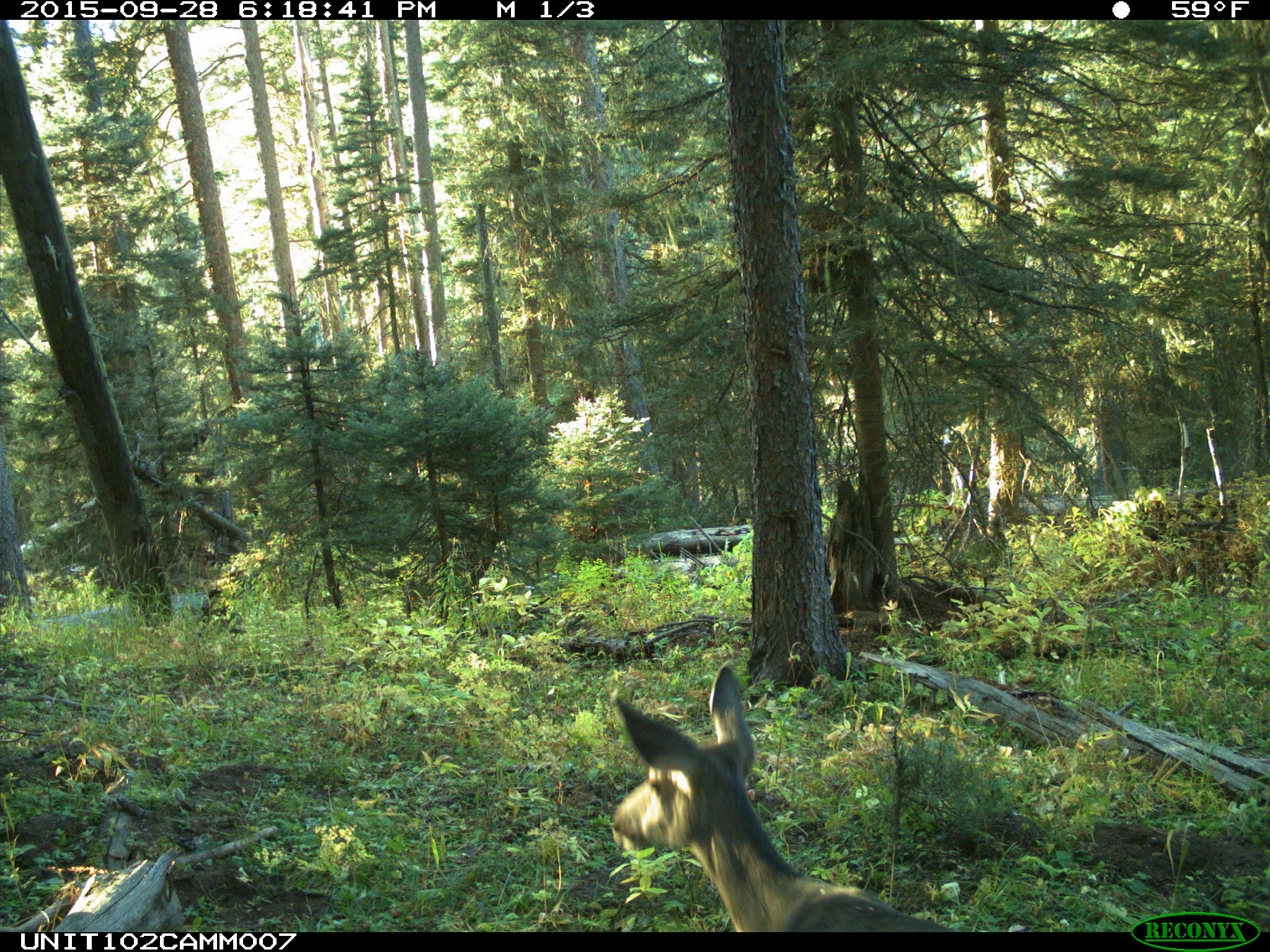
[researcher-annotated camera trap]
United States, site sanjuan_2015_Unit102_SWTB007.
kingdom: Animalia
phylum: Chordata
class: Mammalia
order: Artiodactyla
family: Cervidae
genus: Odocoileus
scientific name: Odocoileus hemionus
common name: mule deer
Odocoileus hemionus (mule deer).